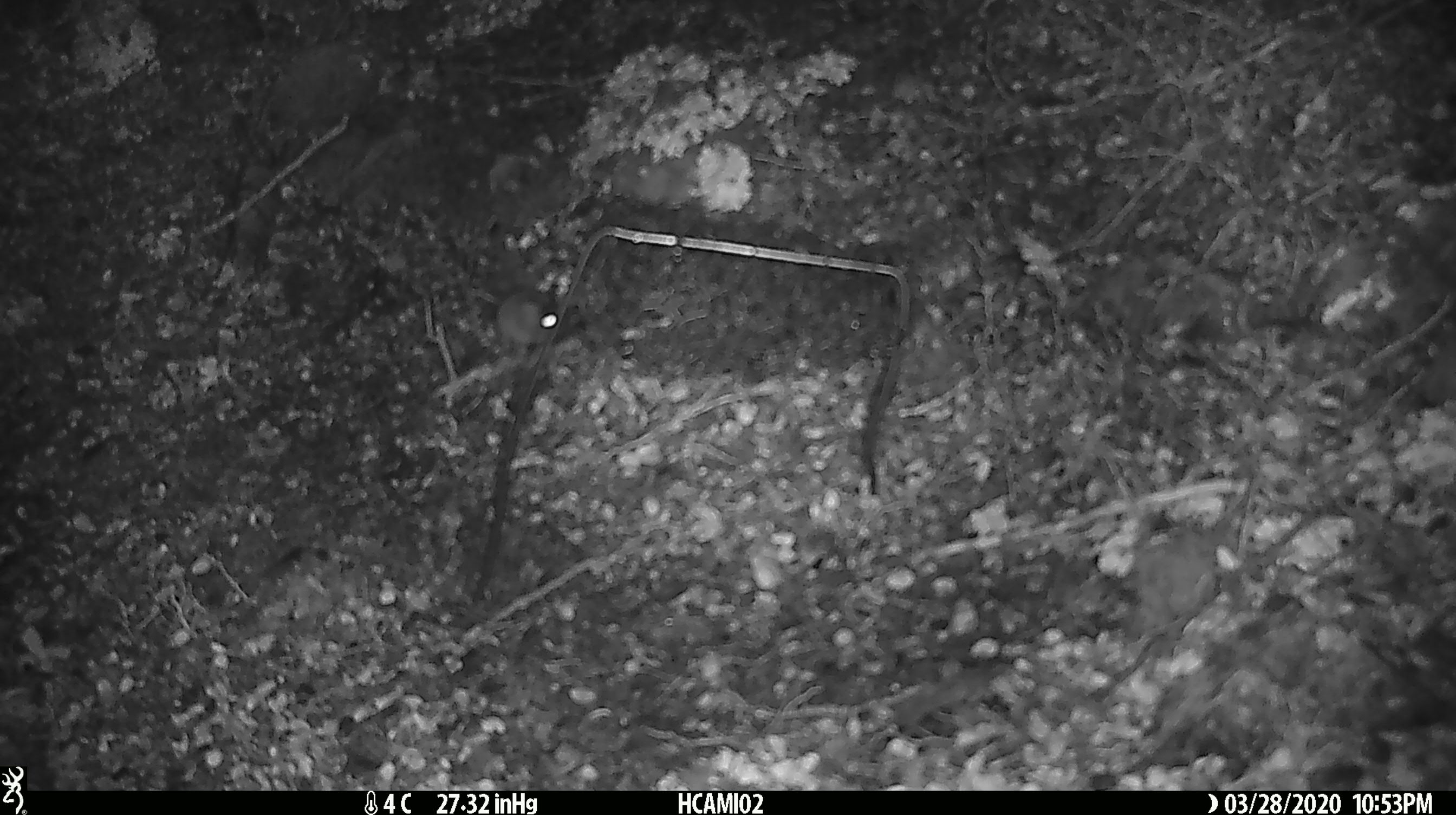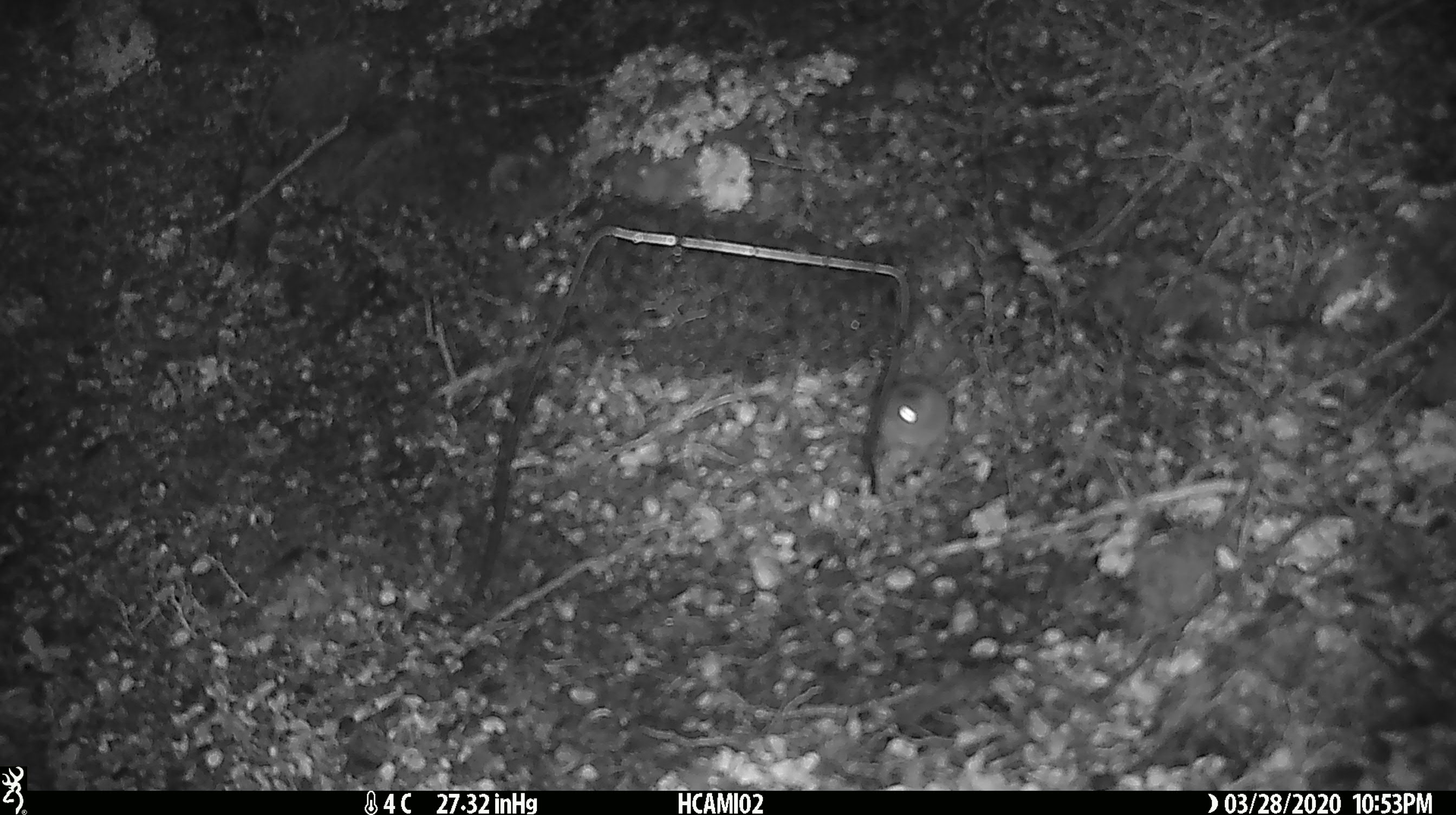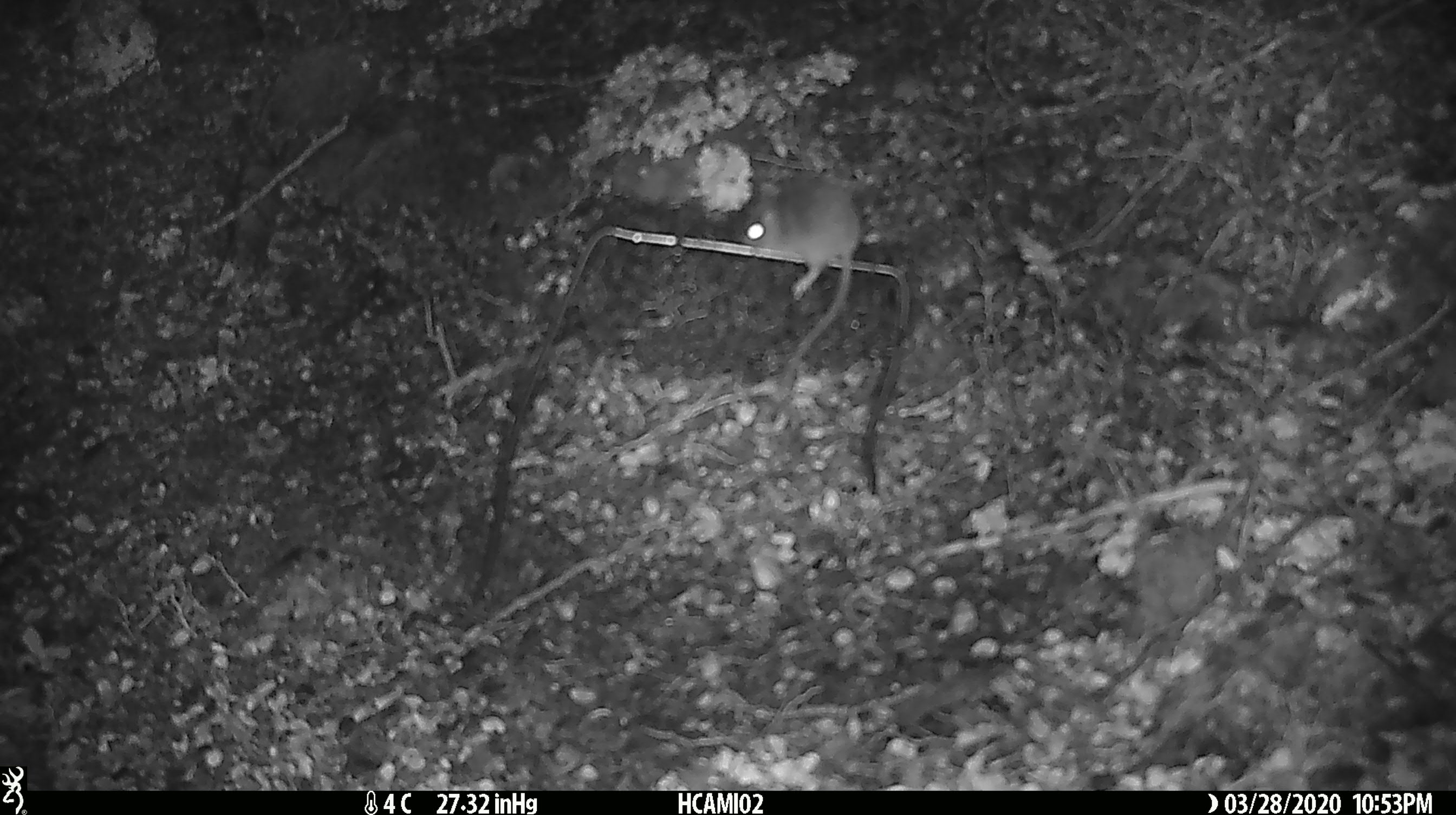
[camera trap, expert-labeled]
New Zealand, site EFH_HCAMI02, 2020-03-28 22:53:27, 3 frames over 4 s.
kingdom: Animalia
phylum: Chordata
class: Mammalia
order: Rodentia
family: Muridae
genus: Mus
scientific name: Mus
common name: mouse